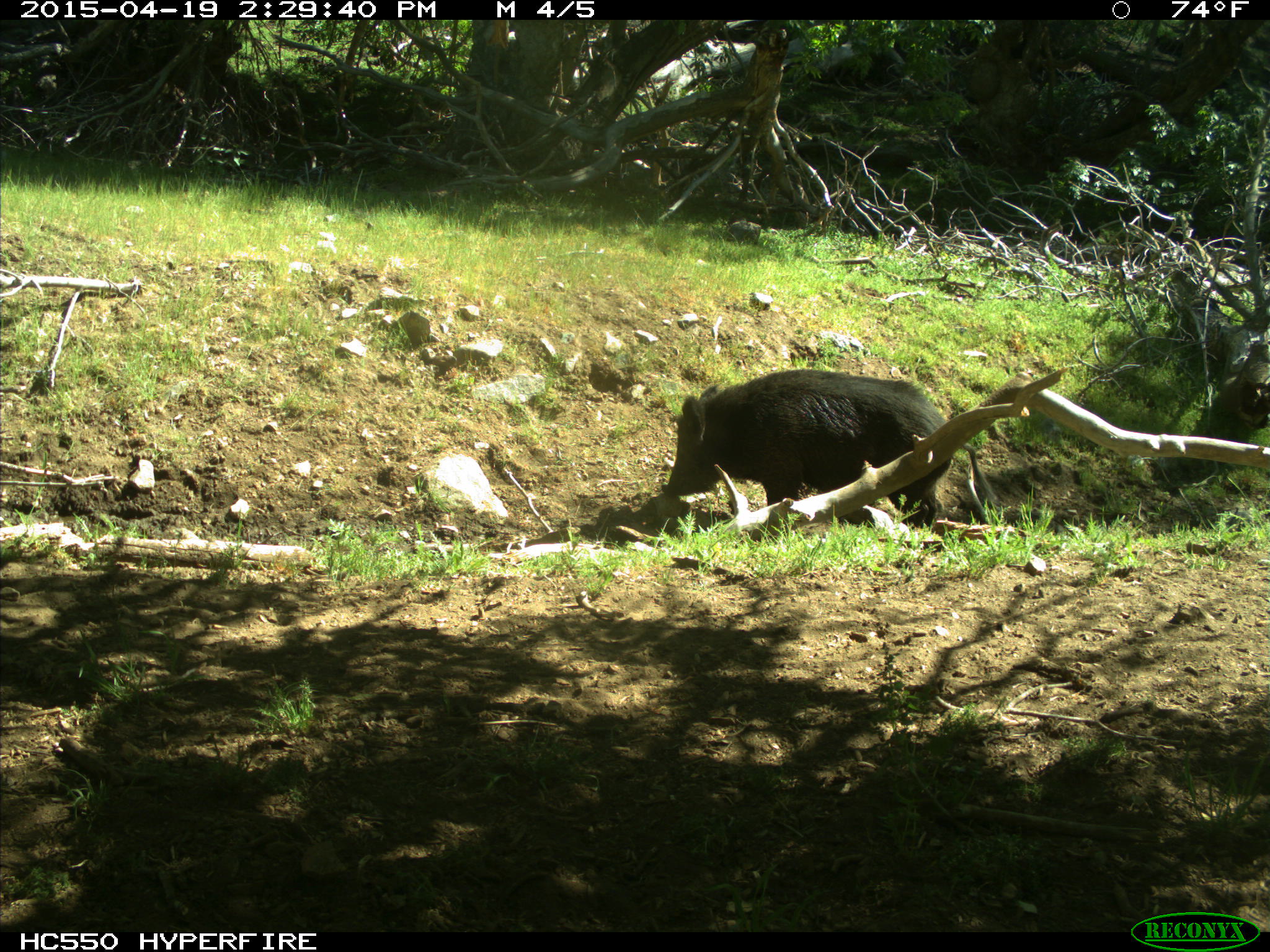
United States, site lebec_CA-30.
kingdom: Animalia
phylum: Chordata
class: Mammalia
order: Artiodactyla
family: Suidae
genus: Sus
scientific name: Sus scrofa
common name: wild boar